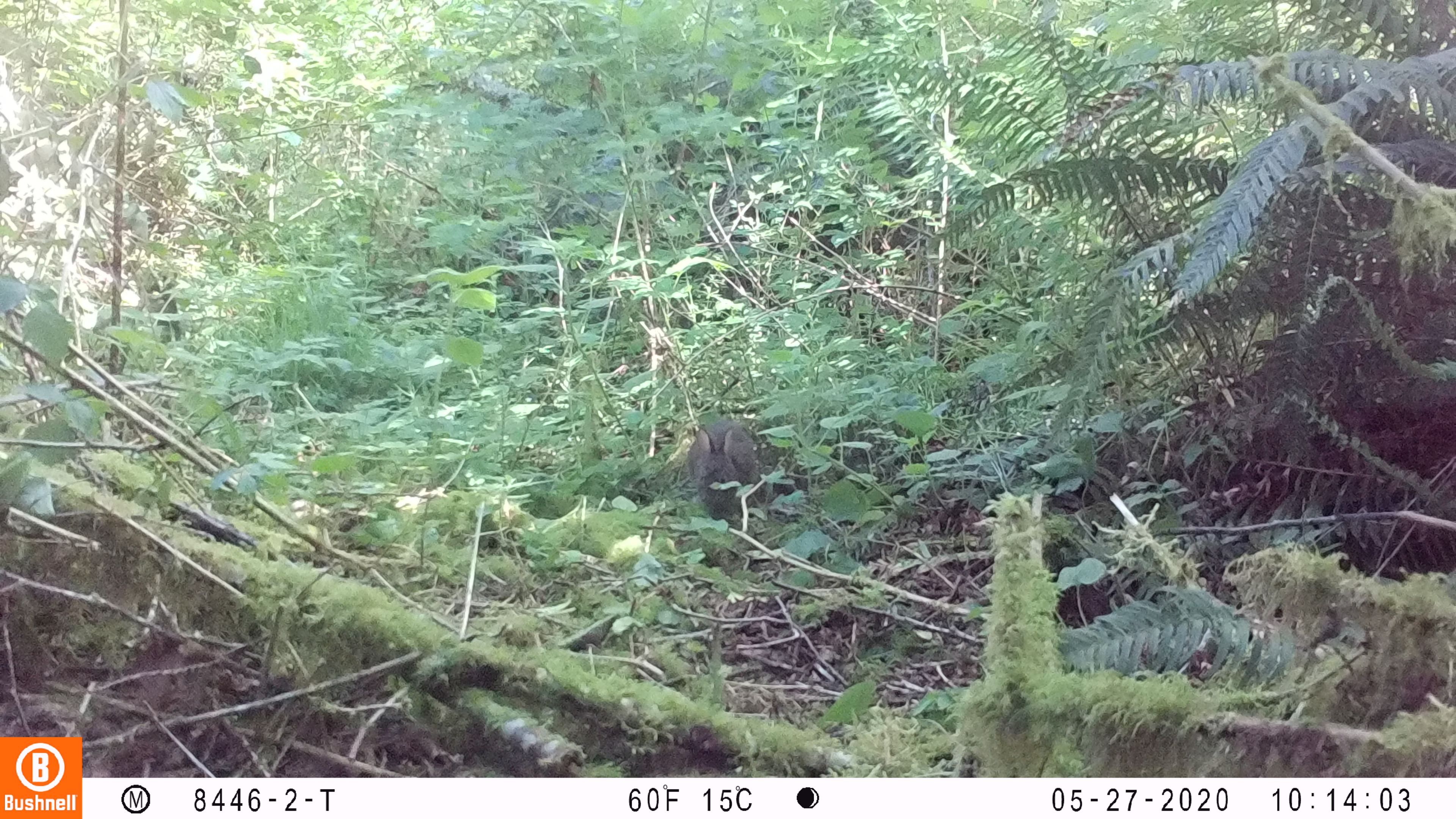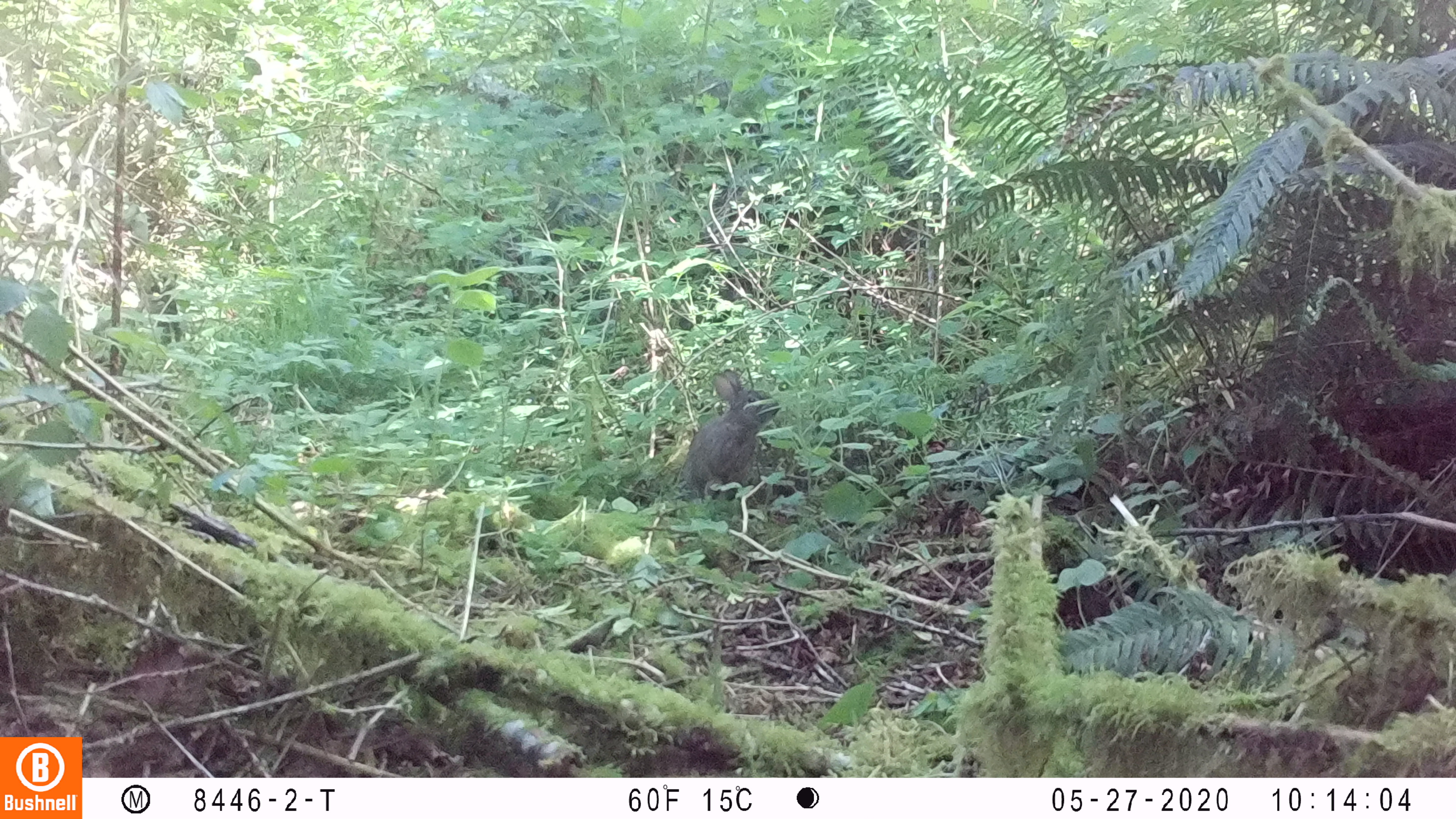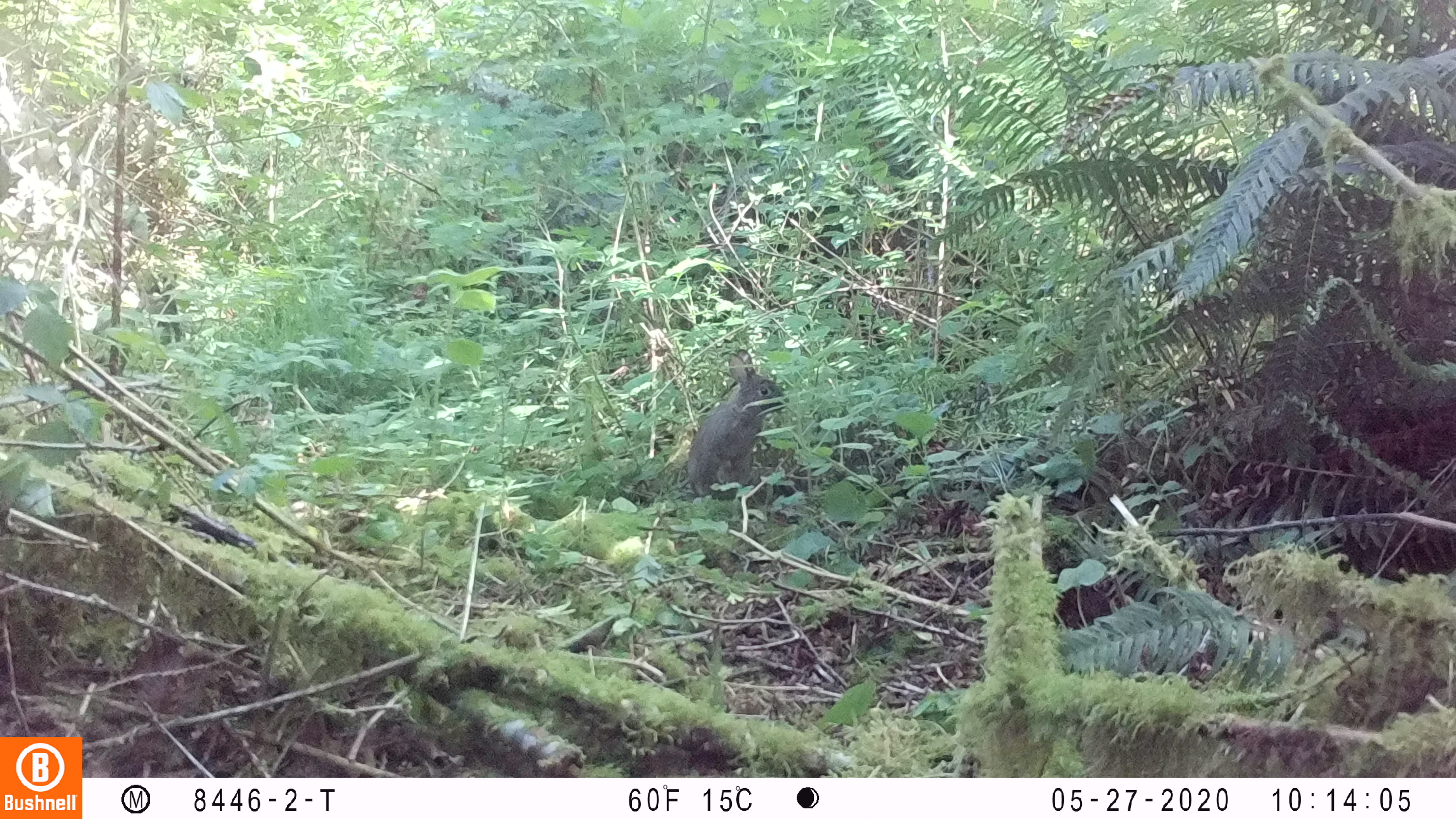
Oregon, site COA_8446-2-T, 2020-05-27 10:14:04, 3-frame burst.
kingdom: Animalia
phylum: Chordata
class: Mammalia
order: Lagomorpha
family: Leporidae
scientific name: Leporidae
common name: hares and rabbits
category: leporidae family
Leporidae family (hares and rabbits) (Leporidae).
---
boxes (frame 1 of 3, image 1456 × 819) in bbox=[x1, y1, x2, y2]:
leporidae family: bbox=[684, 416, 762, 522]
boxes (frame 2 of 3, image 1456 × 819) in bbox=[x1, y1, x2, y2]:
leporidae family: bbox=[677, 366, 780, 504]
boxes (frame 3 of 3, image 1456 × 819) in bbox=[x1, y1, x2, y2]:
leporidae family: bbox=[685, 347, 792, 498]